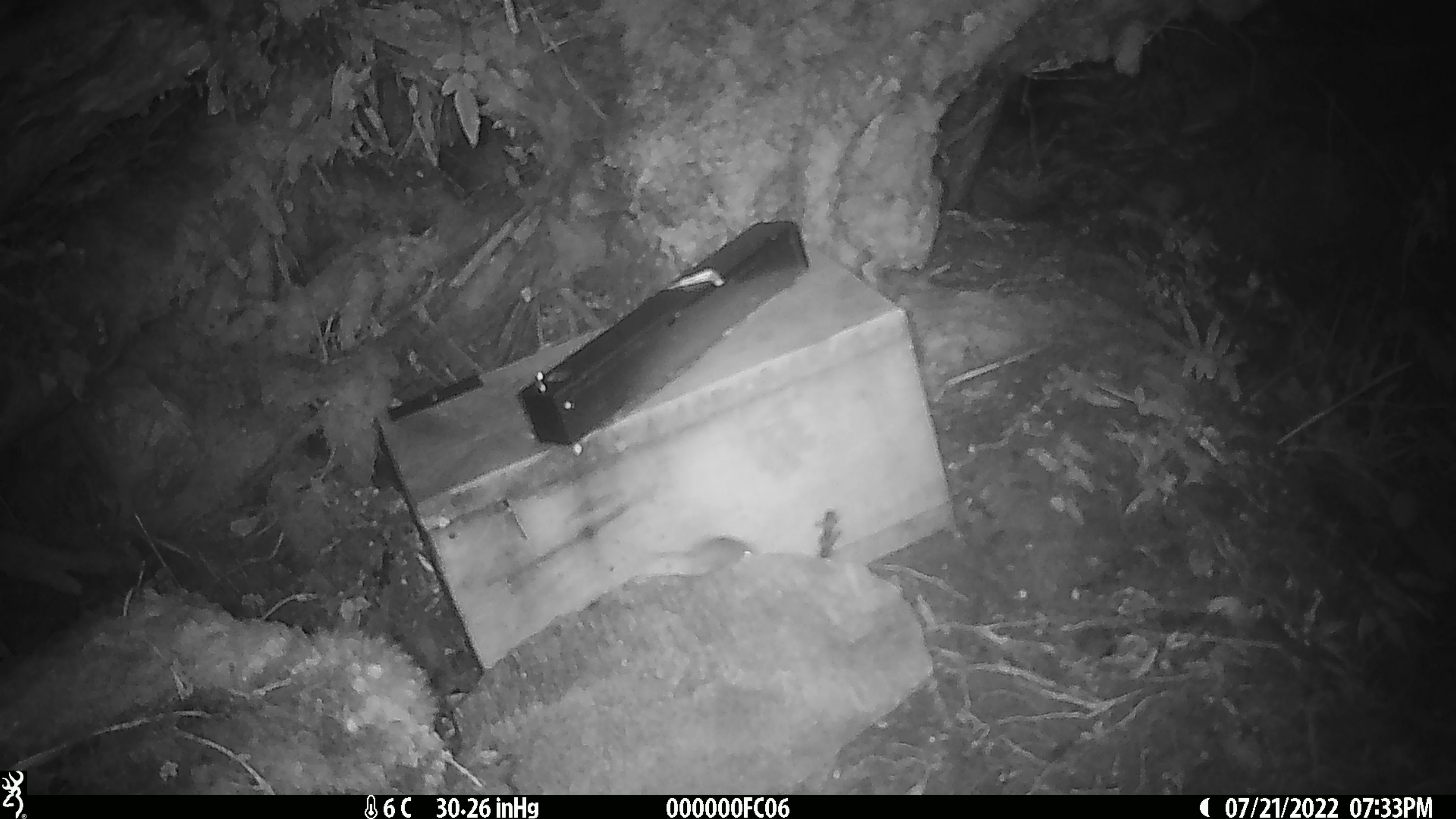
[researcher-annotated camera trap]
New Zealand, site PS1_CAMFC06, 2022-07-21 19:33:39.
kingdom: Animalia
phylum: Chordata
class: Mammalia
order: Rodentia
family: Muridae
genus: Mus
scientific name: Mus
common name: mouse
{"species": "mouse (Mus)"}